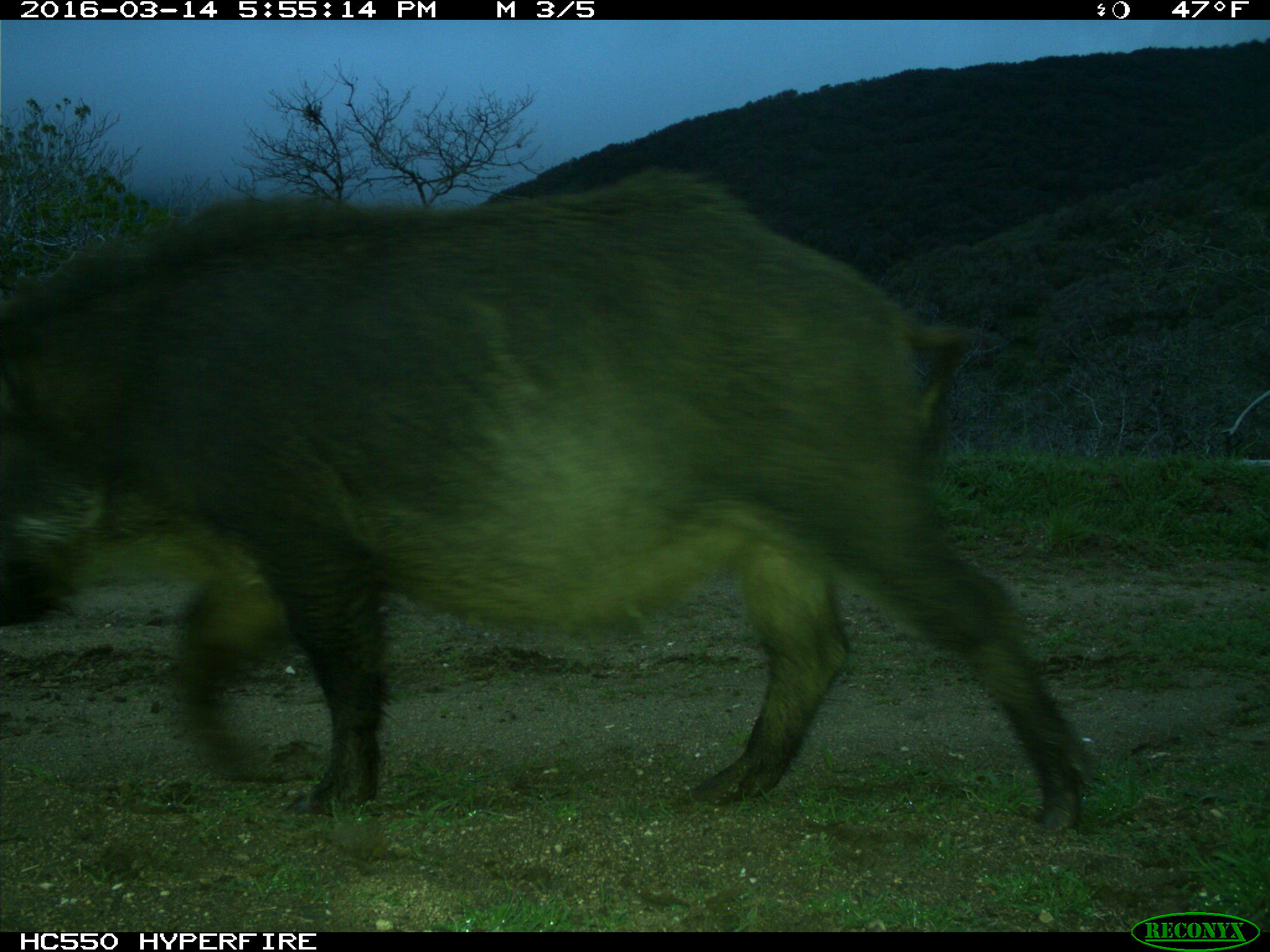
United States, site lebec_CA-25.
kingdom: Animalia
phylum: Chordata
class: Mammalia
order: Artiodactyla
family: Suidae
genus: Sus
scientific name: Sus scrofa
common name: wild boar